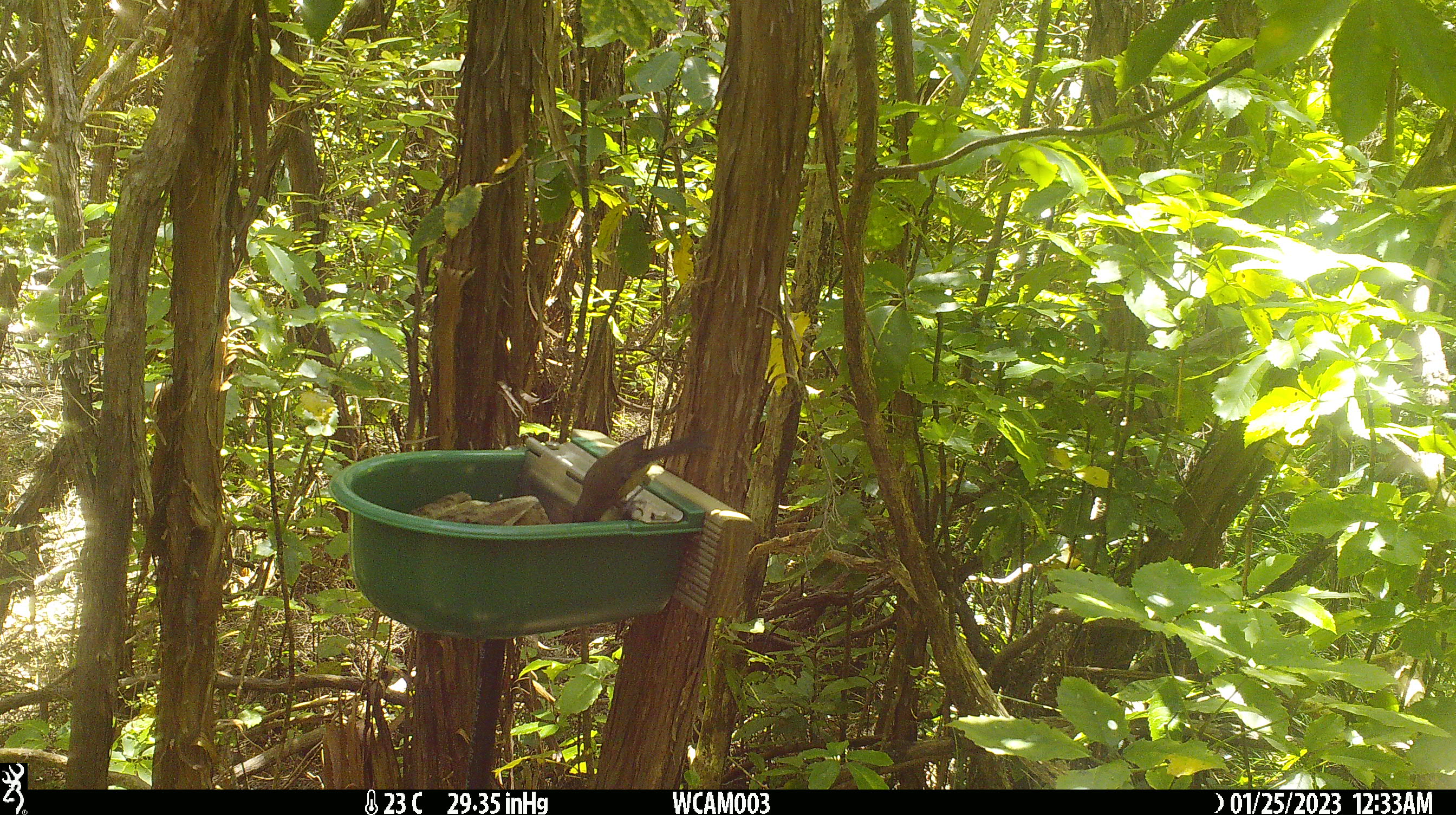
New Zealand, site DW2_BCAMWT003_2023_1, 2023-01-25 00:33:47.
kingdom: Animalia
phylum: Chordata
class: Aves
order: Passeriformes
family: Meliphagidae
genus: Anthornis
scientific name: Anthornis melanura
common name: new zealand bellbird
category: bellbird